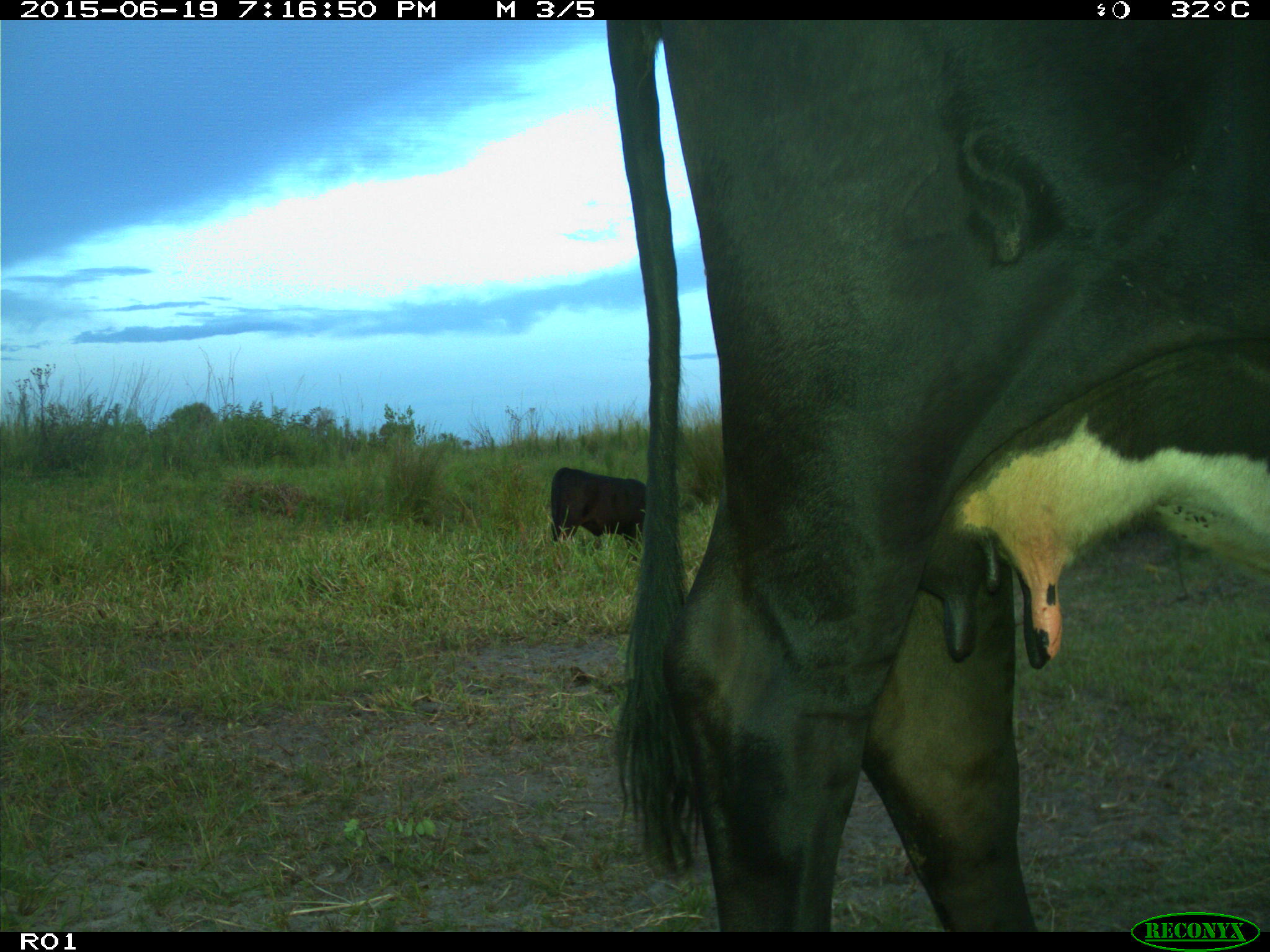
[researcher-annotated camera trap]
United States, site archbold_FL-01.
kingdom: Animalia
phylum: Chordata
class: Mammalia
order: Artiodactyla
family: Bovidae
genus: Bos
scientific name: Bos taurus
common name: domestic cow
Bos taurus (domestic cow).